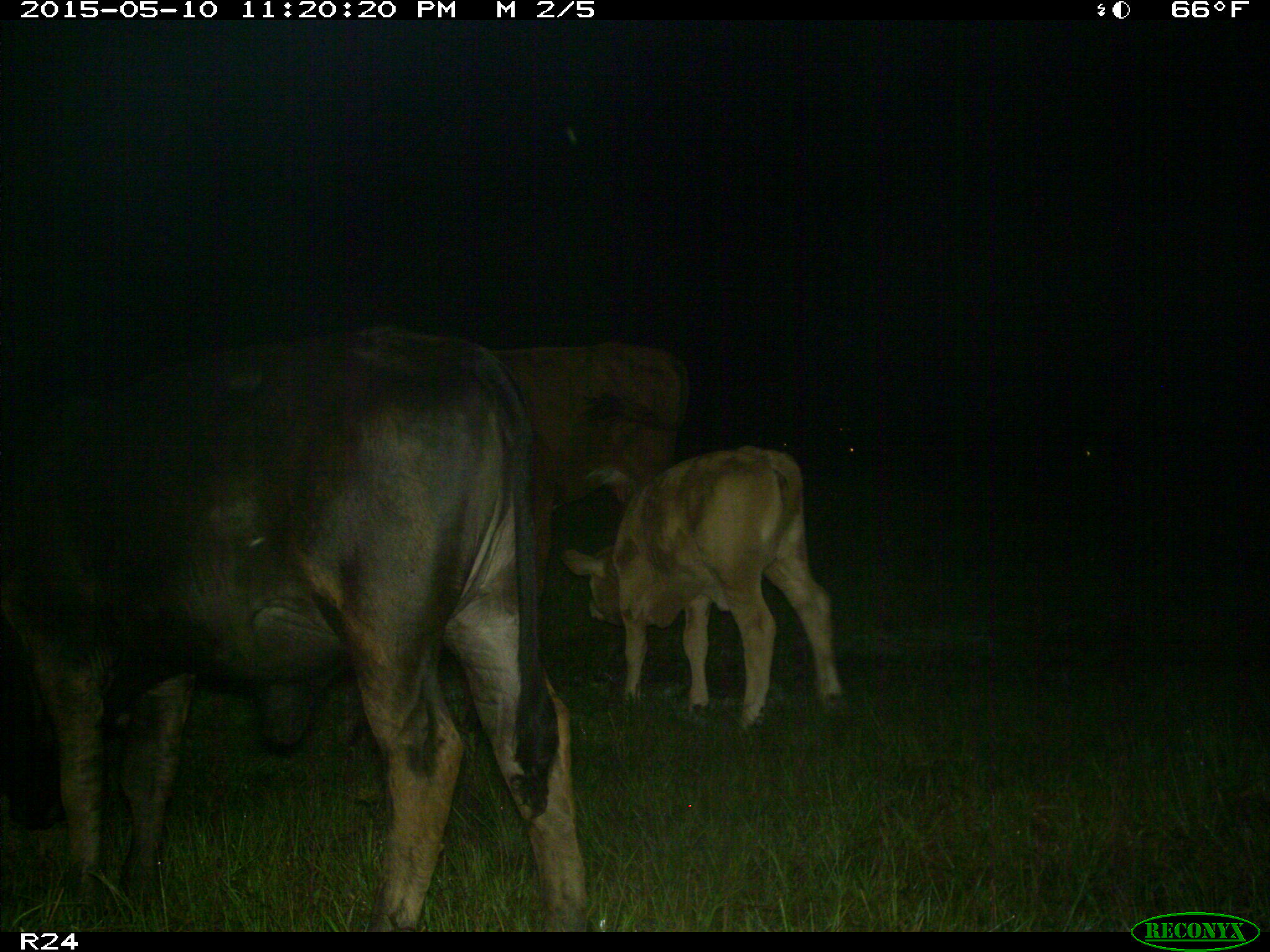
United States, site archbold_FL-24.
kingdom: Animalia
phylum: Chordata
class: Mammalia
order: Artiodactyla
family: Bovidae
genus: Bos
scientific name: Bos taurus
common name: domestic cow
Bos taurus (domestic cow).